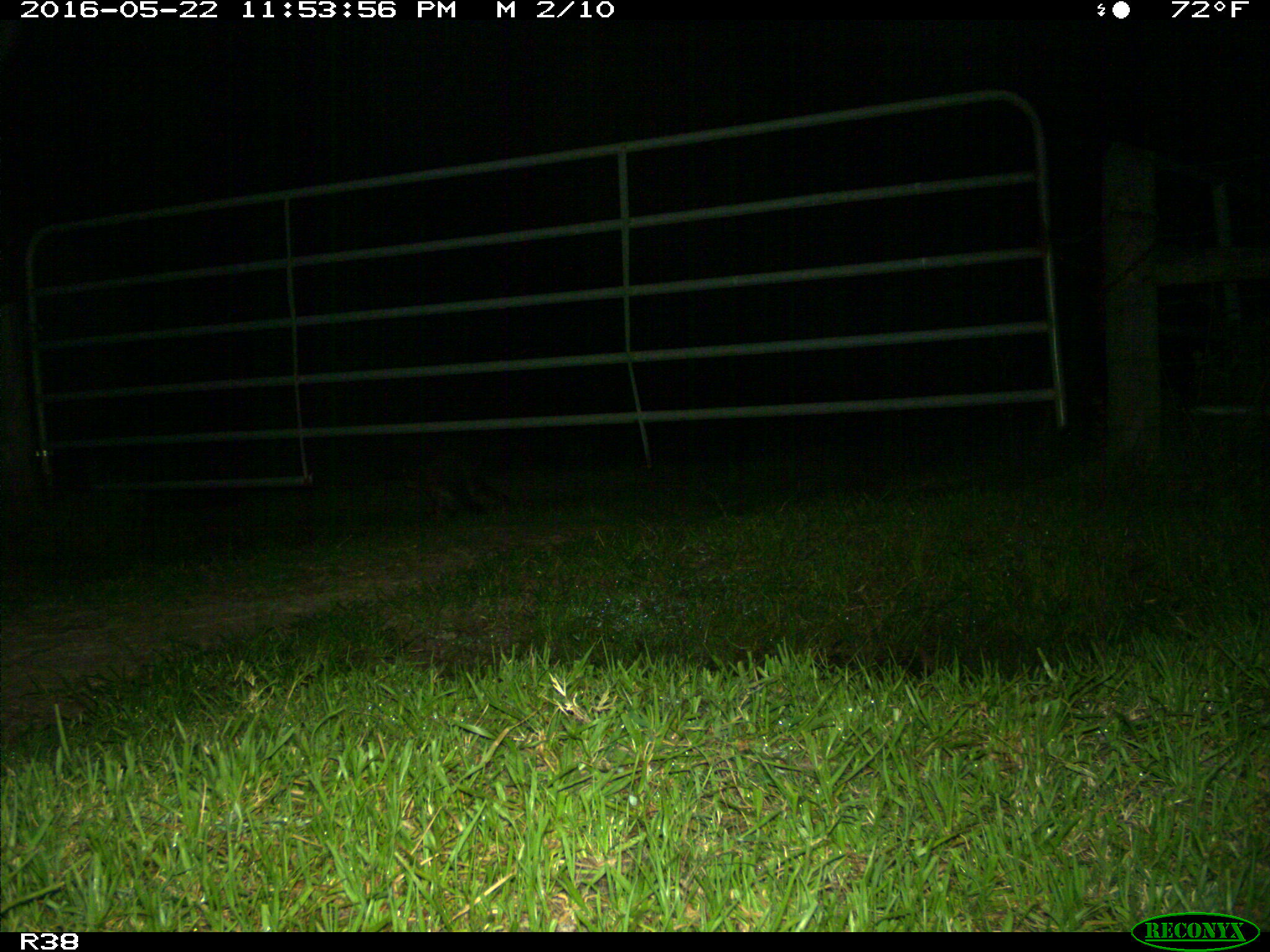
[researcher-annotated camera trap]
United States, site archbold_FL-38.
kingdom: Animalia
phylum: Chordata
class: Mammalia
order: Carnivora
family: Procyonidae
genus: Procyon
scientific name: Procyon lotor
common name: common raccoon